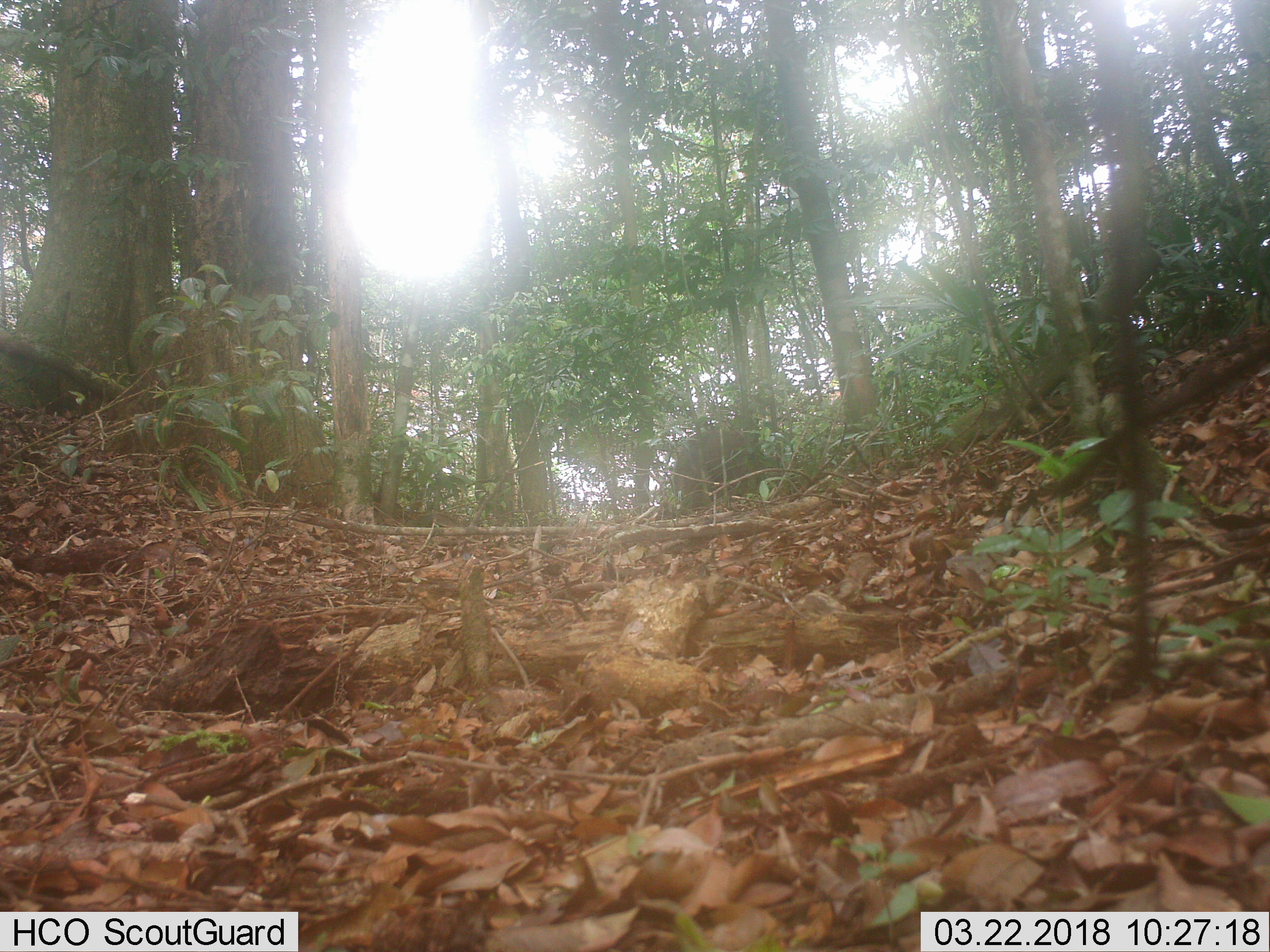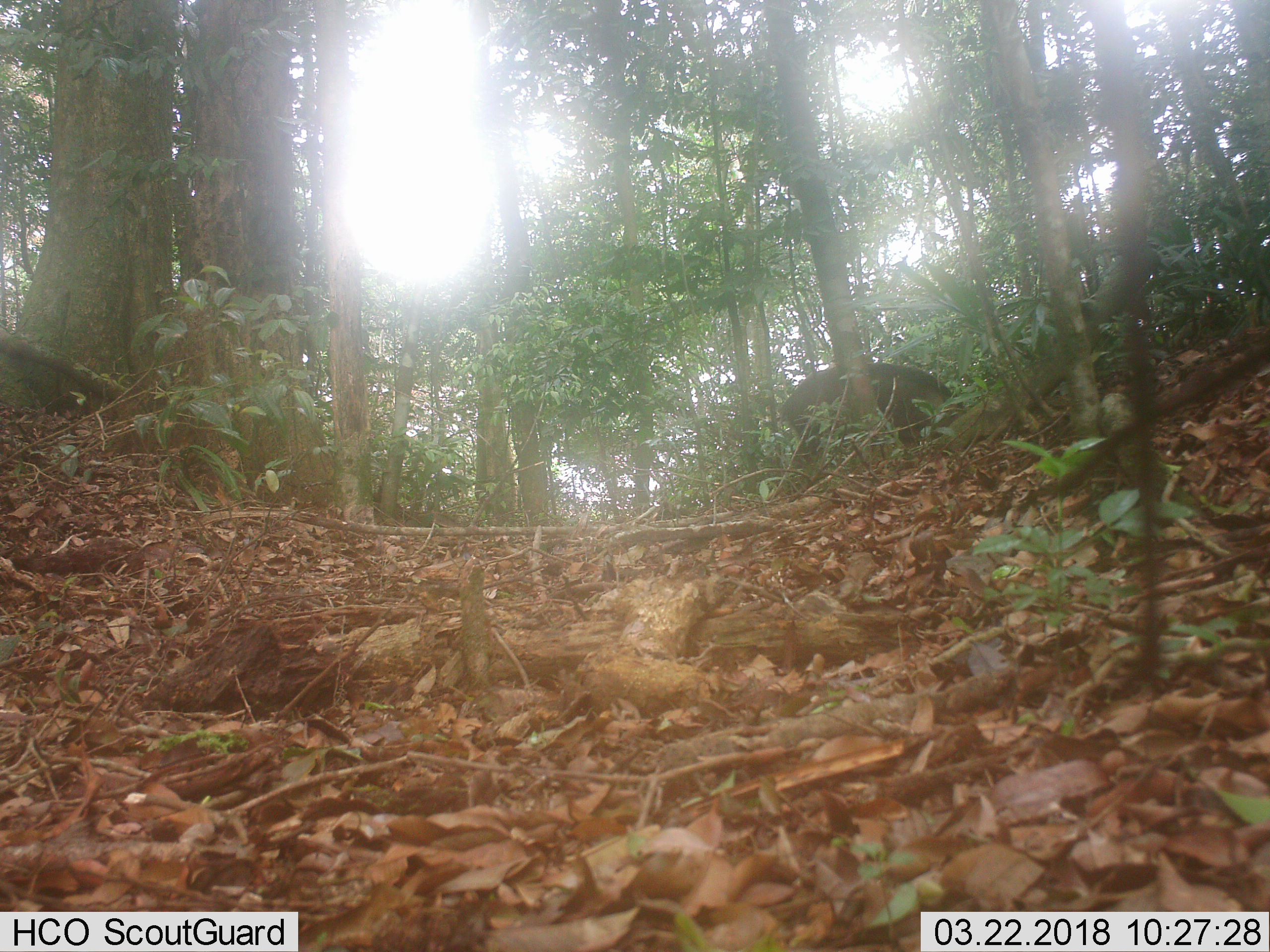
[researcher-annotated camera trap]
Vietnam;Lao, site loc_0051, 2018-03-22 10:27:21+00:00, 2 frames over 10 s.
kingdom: Animalia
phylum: Chordata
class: Mammalia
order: Artiodactyla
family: Suidae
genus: Sus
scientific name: Sus scrofa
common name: eurasian wild pig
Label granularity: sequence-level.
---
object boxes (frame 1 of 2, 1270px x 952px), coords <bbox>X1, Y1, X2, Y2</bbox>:
eurasian wild pig: <bbox>671, 428, 781, 509</bbox>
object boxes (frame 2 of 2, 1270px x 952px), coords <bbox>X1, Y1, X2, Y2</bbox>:
eurasian wild pig: <bbox>780, 361, 966, 463</bbox>